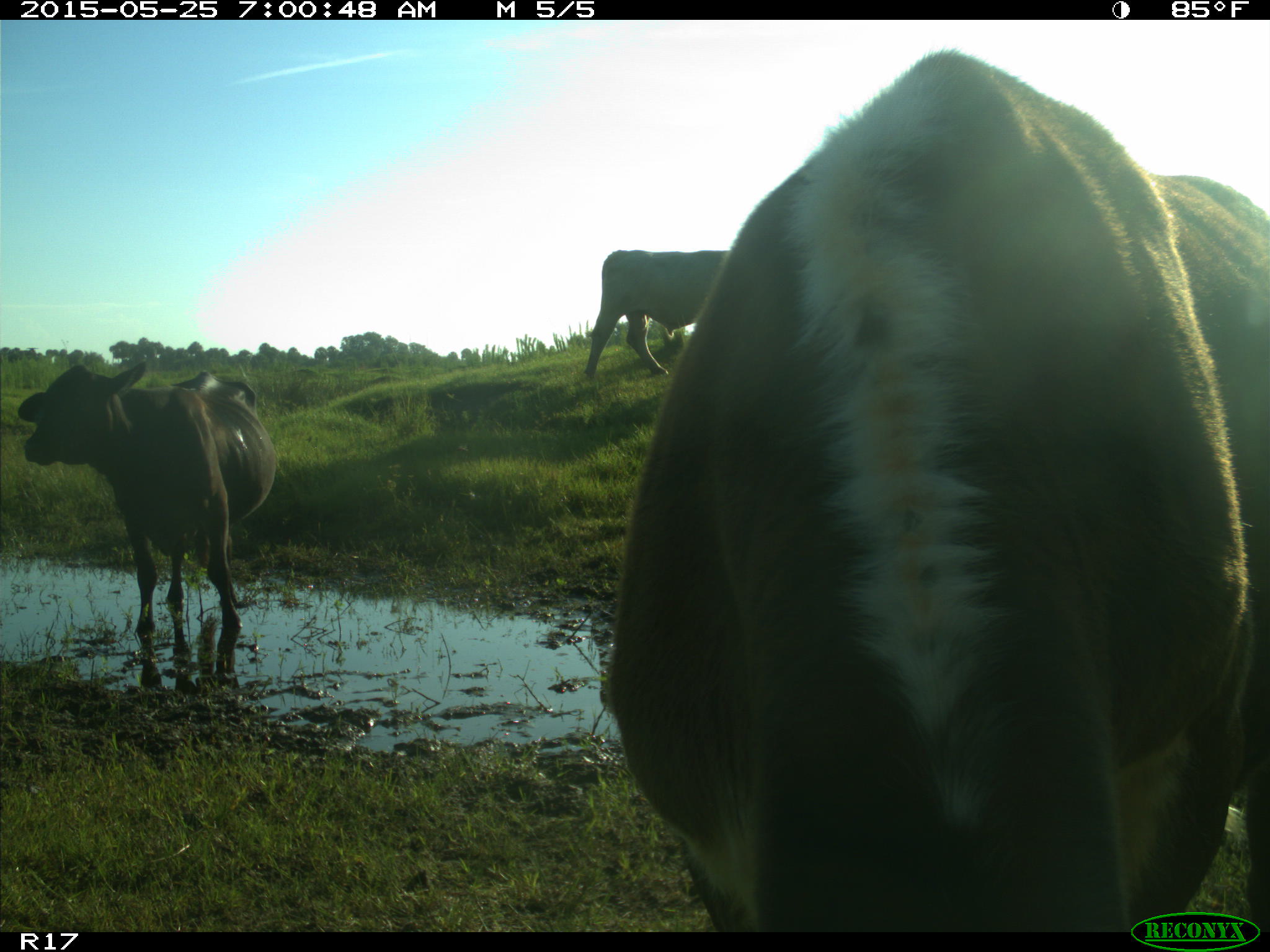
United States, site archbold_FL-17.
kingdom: Animalia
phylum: Chordata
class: Mammalia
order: Artiodactyla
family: Bovidae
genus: Bos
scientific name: Bos taurus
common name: domestic cow